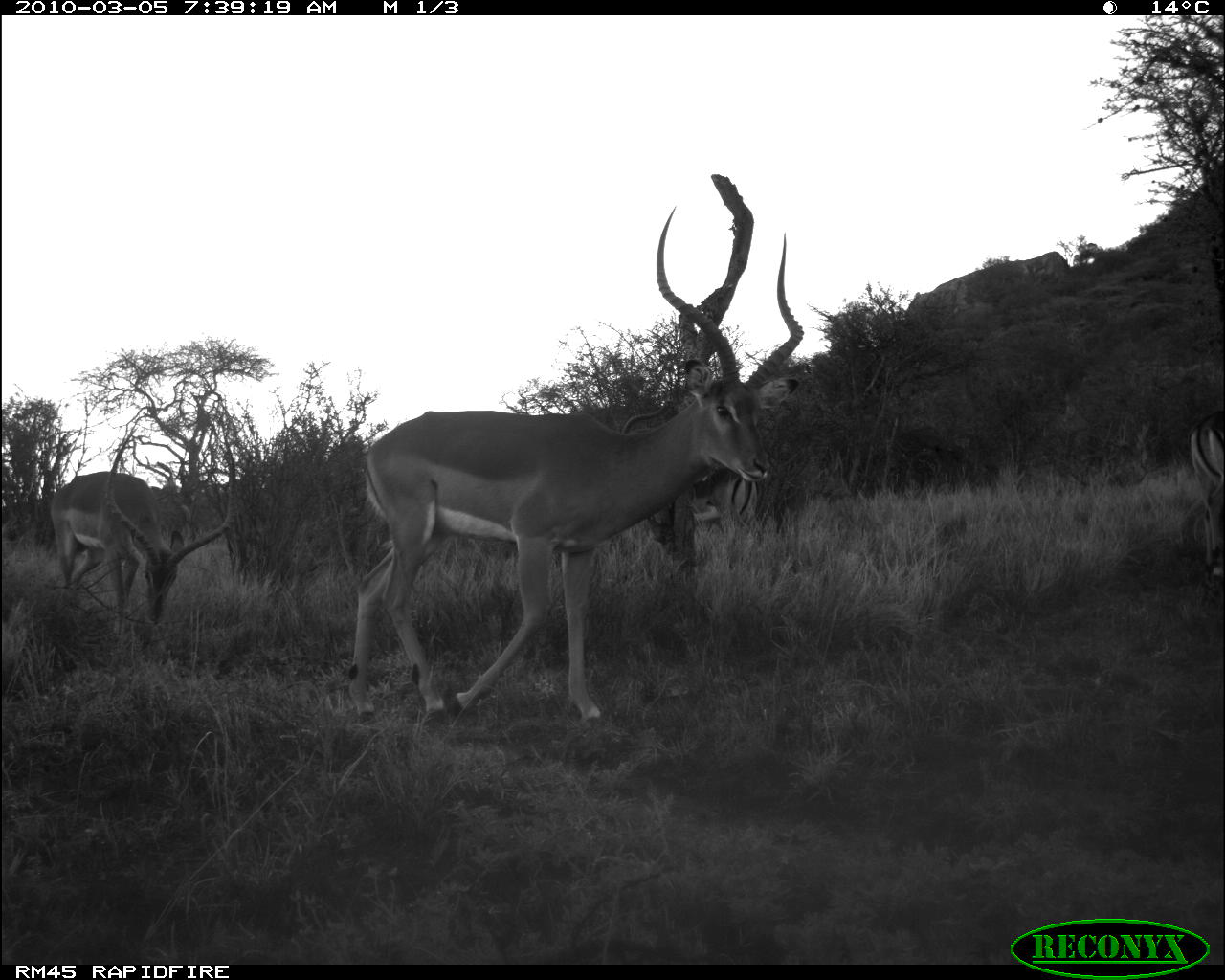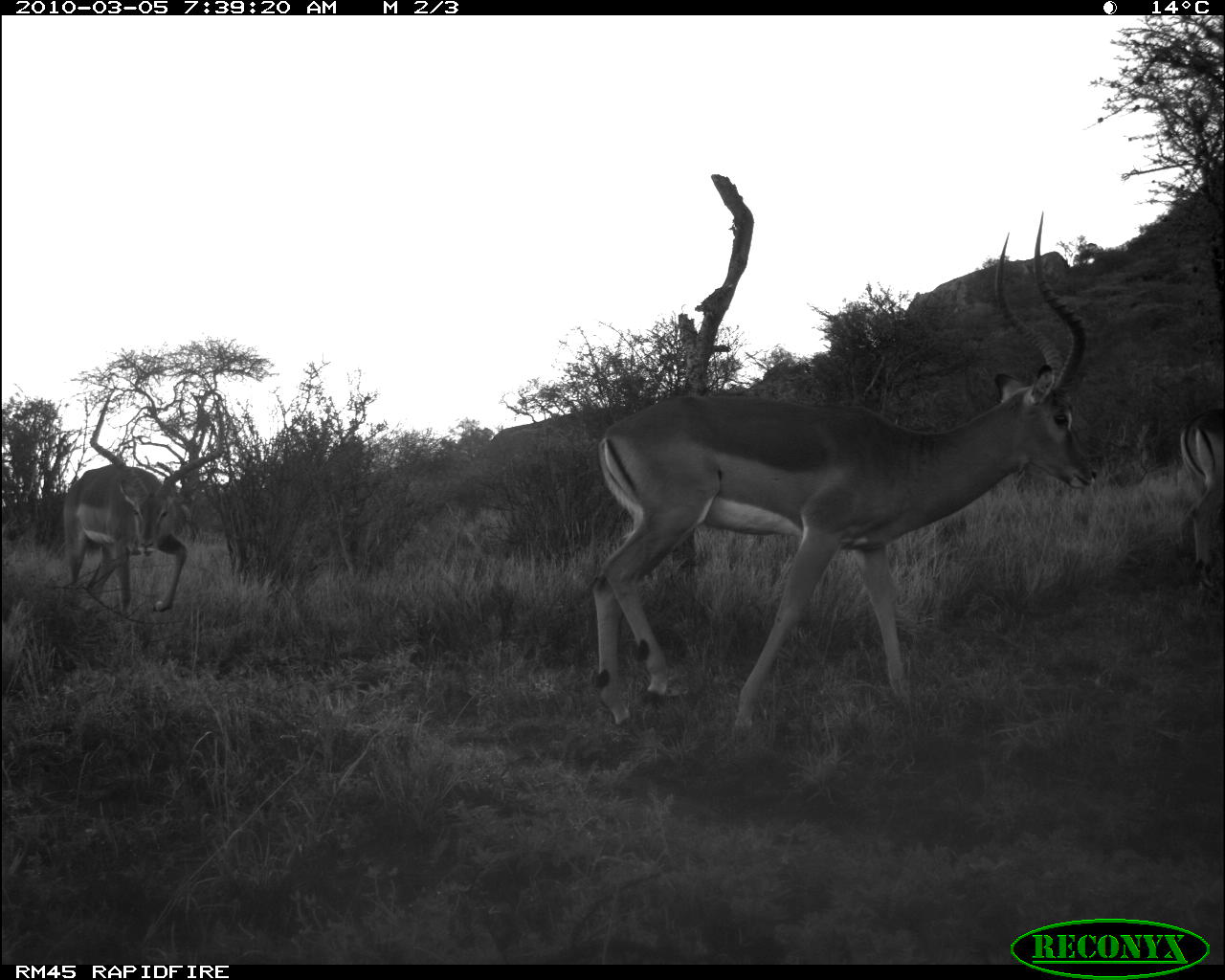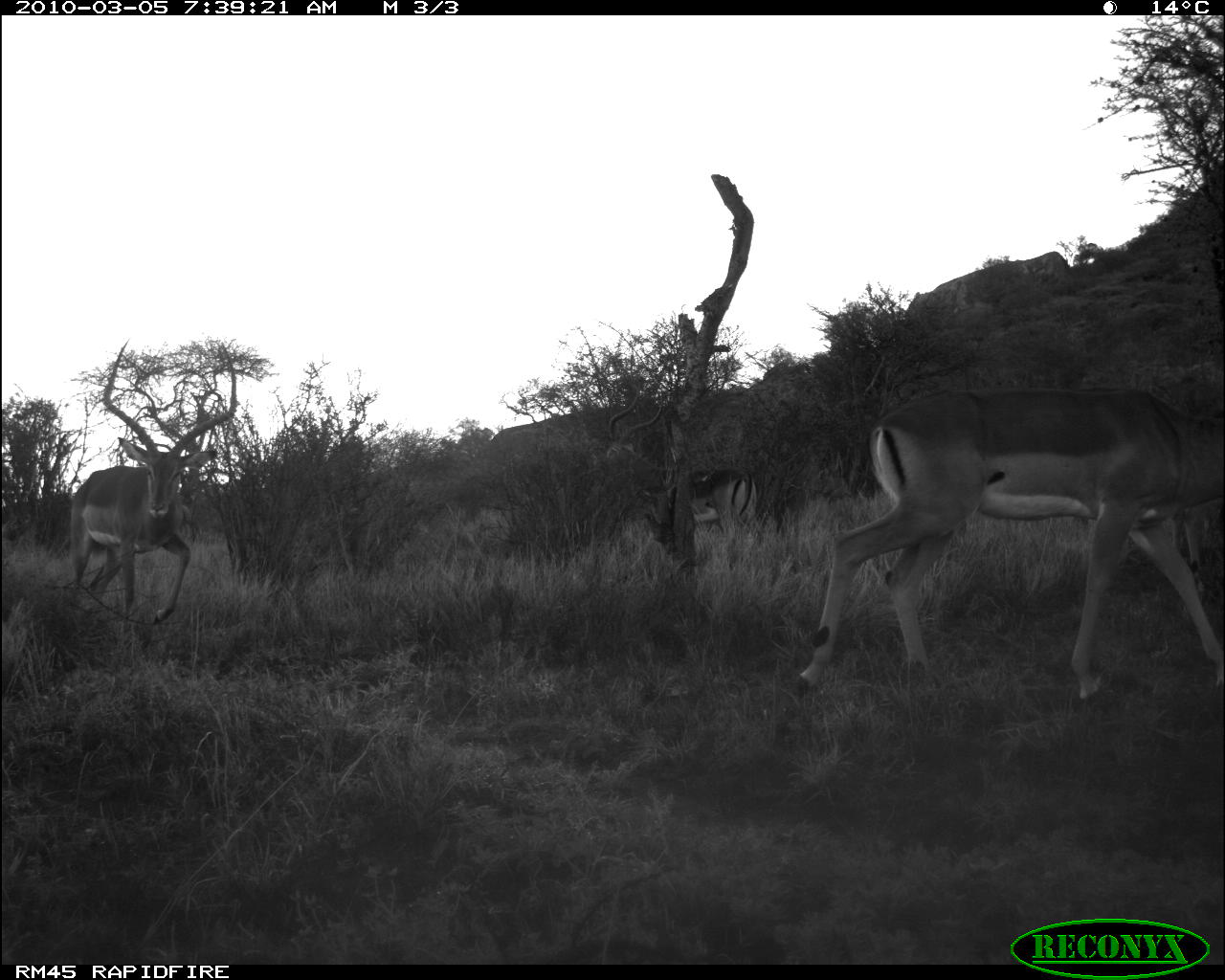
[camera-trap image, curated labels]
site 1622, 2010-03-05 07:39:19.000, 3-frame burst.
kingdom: Animalia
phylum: Chordata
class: Mammalia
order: Artiodactyla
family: Bovidae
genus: Aepyceros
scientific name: Aepyceros melampus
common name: impala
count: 4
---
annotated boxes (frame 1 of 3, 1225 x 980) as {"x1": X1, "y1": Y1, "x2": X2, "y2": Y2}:
aepyceros melampus: {"x1": 349, "y1": 208, "x2": 804, "y2": 722}; {"x1": 49, "y1": 430, "x2": 236, "y2": 636}; {"x1": 1186, "y1": 423, "x2": 1223, "y2": 578}; {"x1": 693, "y1": 471, "x2": 757, "y2": 521}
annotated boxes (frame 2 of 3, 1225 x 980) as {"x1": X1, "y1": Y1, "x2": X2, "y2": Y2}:
aepyceros melampus: {"x1": 590, "y1": 210, "x2": 1100, "y2": 739}; {"x1": 62, "y1": 394, "x2": 225, "y2": 627}; {"x1": 1181, "y1": 407, "x2": 1224, "y2": 592}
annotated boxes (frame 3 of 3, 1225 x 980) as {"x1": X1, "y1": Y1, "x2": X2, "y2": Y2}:
aepyceros melampus: {"x1": 792, "y1": 384, "x2": 1224, "y2": 710}; {"x1": 67, "y1": 337, "x2": 238, "y2": 630}; {"x1": 599, "y1": 390, "x2": 760, "y2": 576}; {"x1": 1169, "y1": 503, "x2": 1215, "y2": 606}